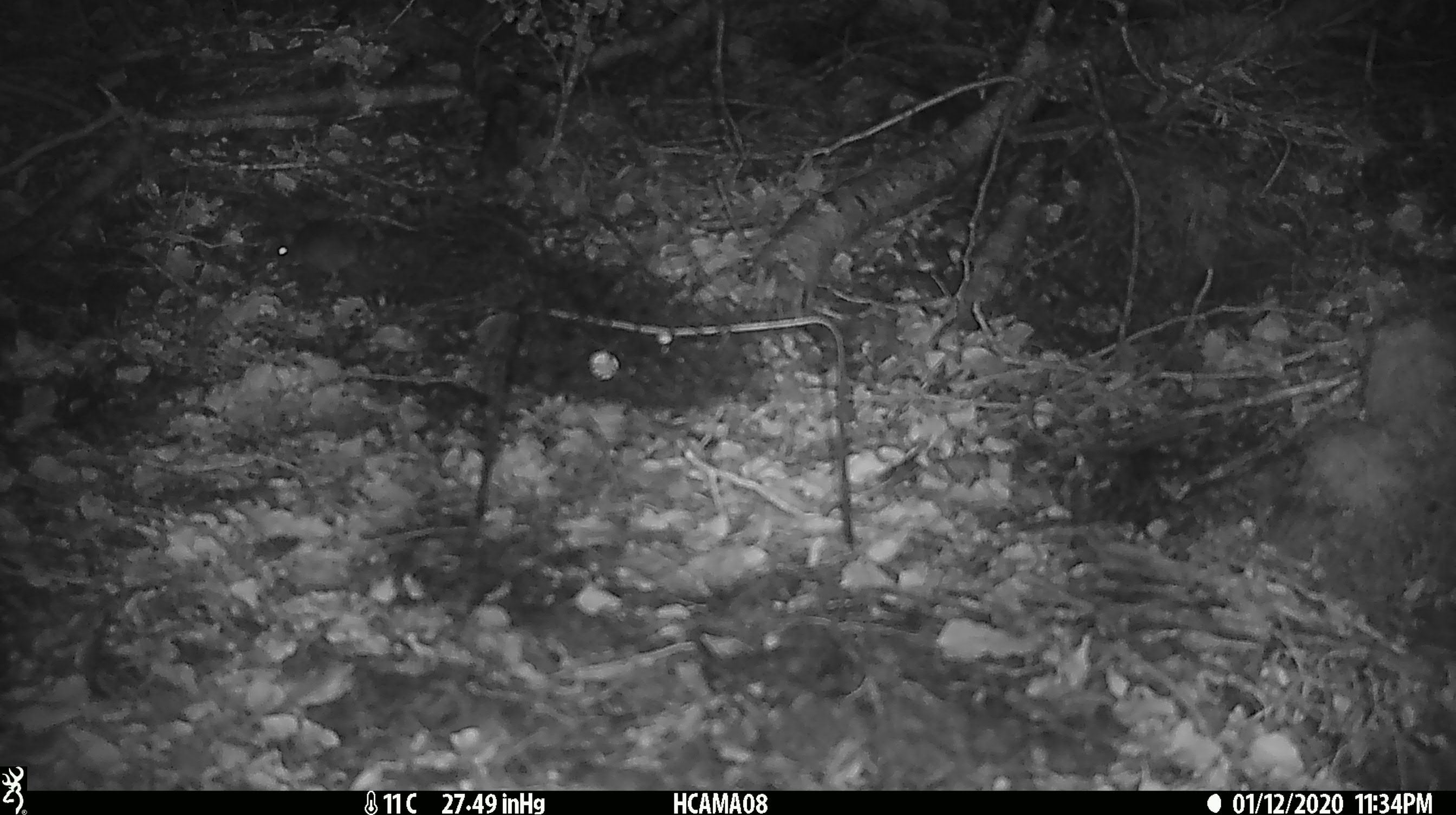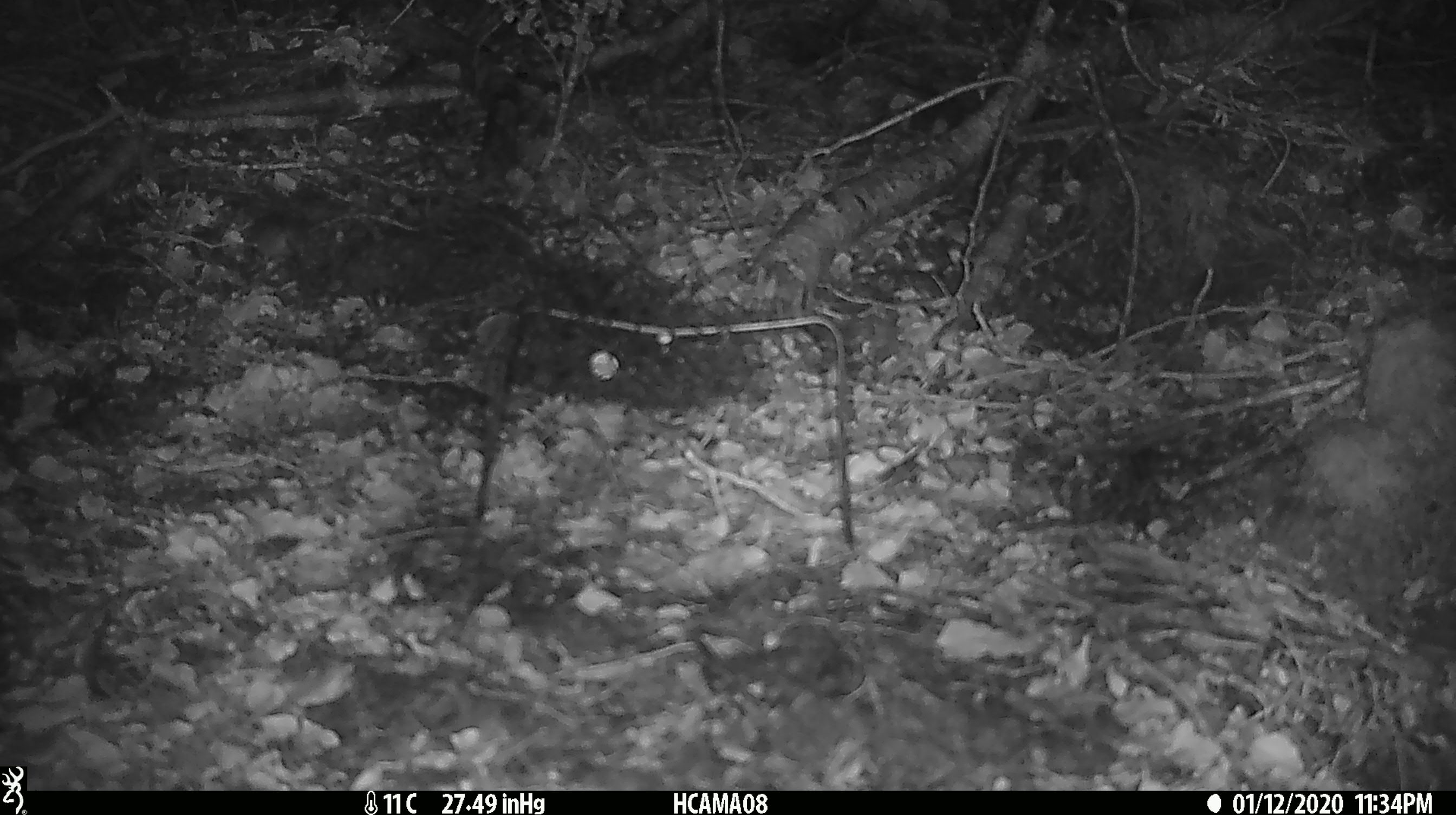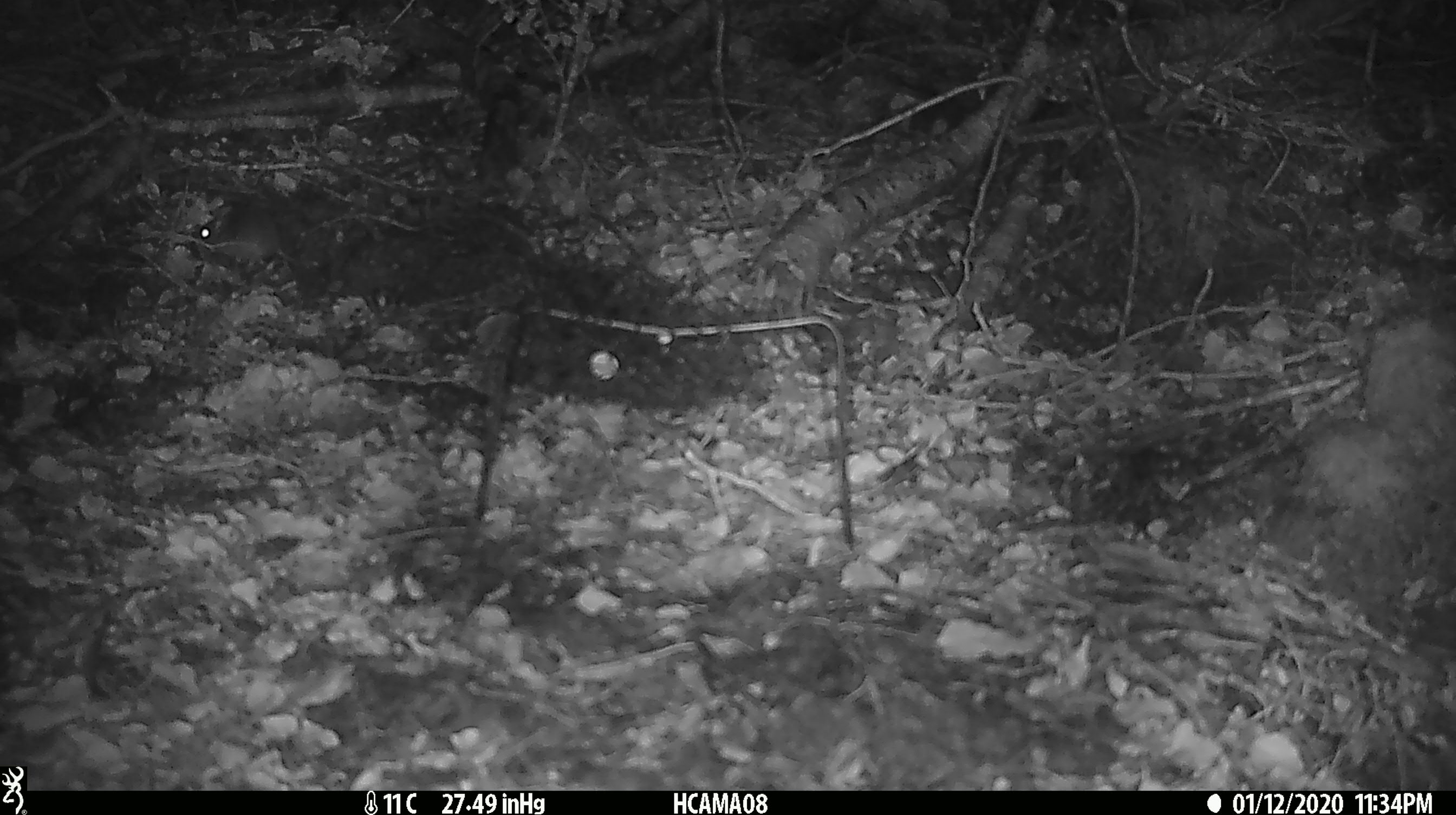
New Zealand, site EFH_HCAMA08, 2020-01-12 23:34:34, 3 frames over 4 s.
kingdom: Animalia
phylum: Chordata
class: Mammalia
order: Rodentia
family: Muridae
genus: Mus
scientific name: Mus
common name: mouse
Mouse (Mus).